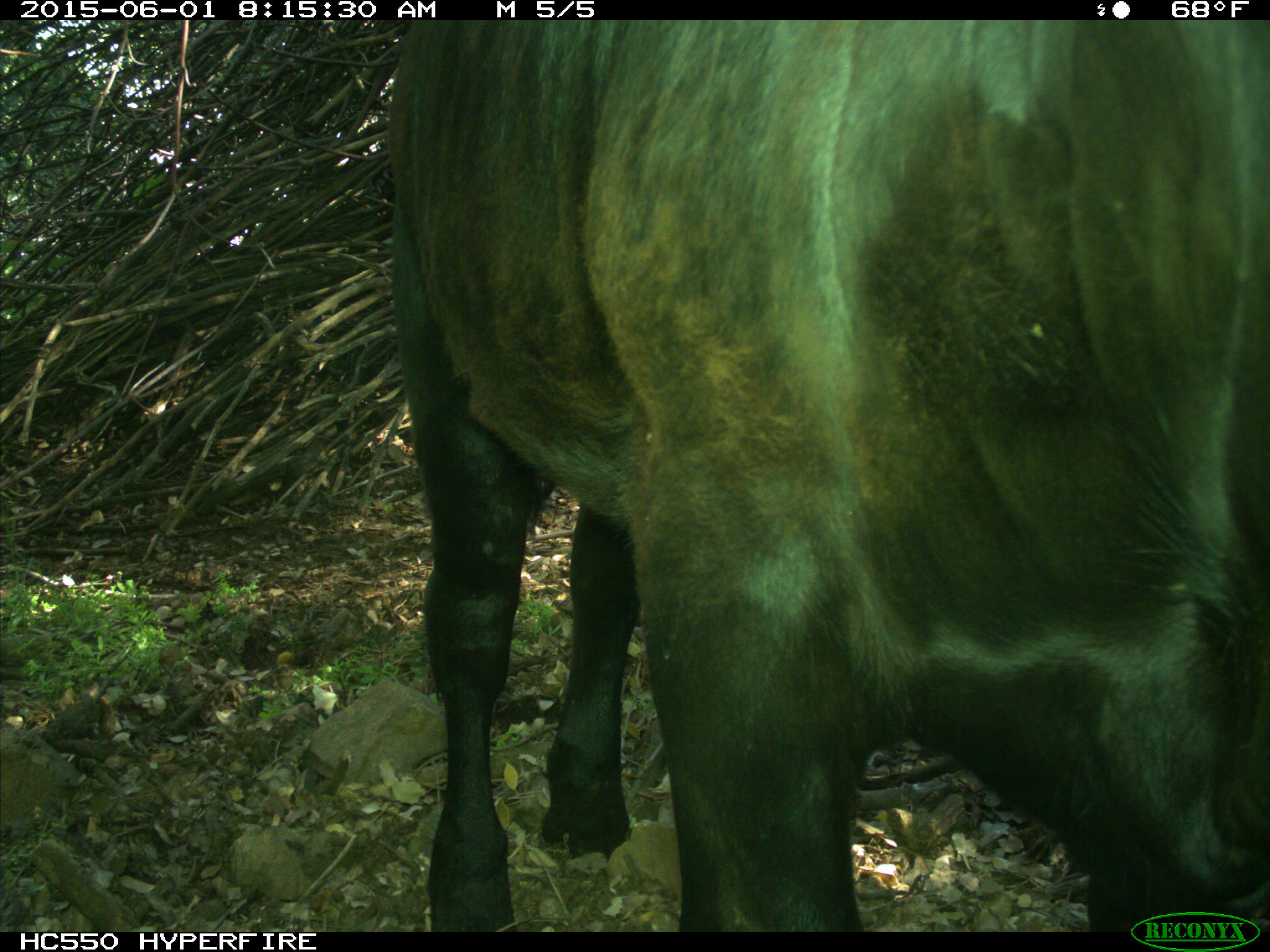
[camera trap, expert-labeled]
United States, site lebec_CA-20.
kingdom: Animalia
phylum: Chordata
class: Mammalia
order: Artiodactyla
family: Bovidae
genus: Bos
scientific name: Bos taurus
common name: domestic cow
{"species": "Bos taurus (domestic cow)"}